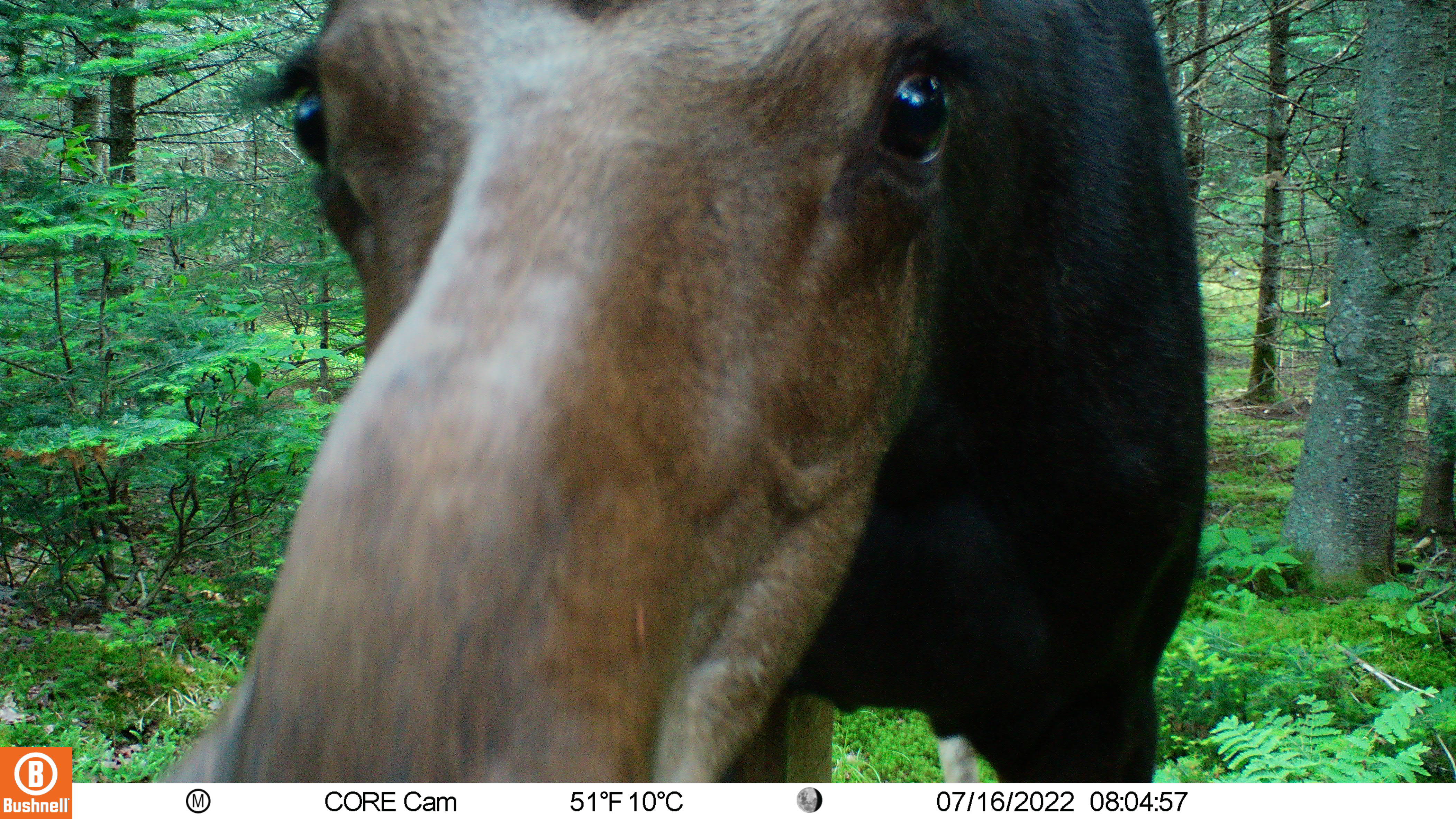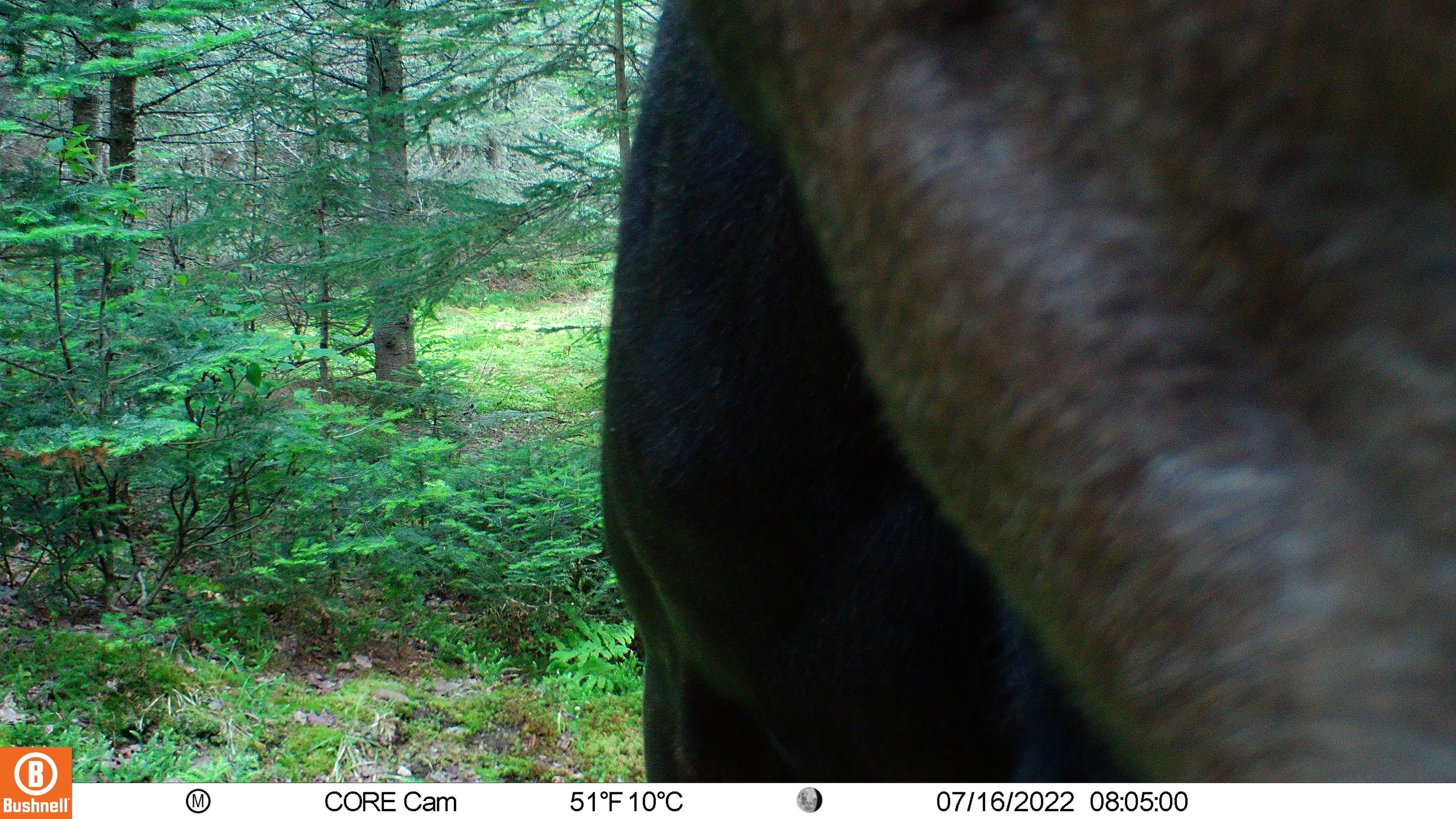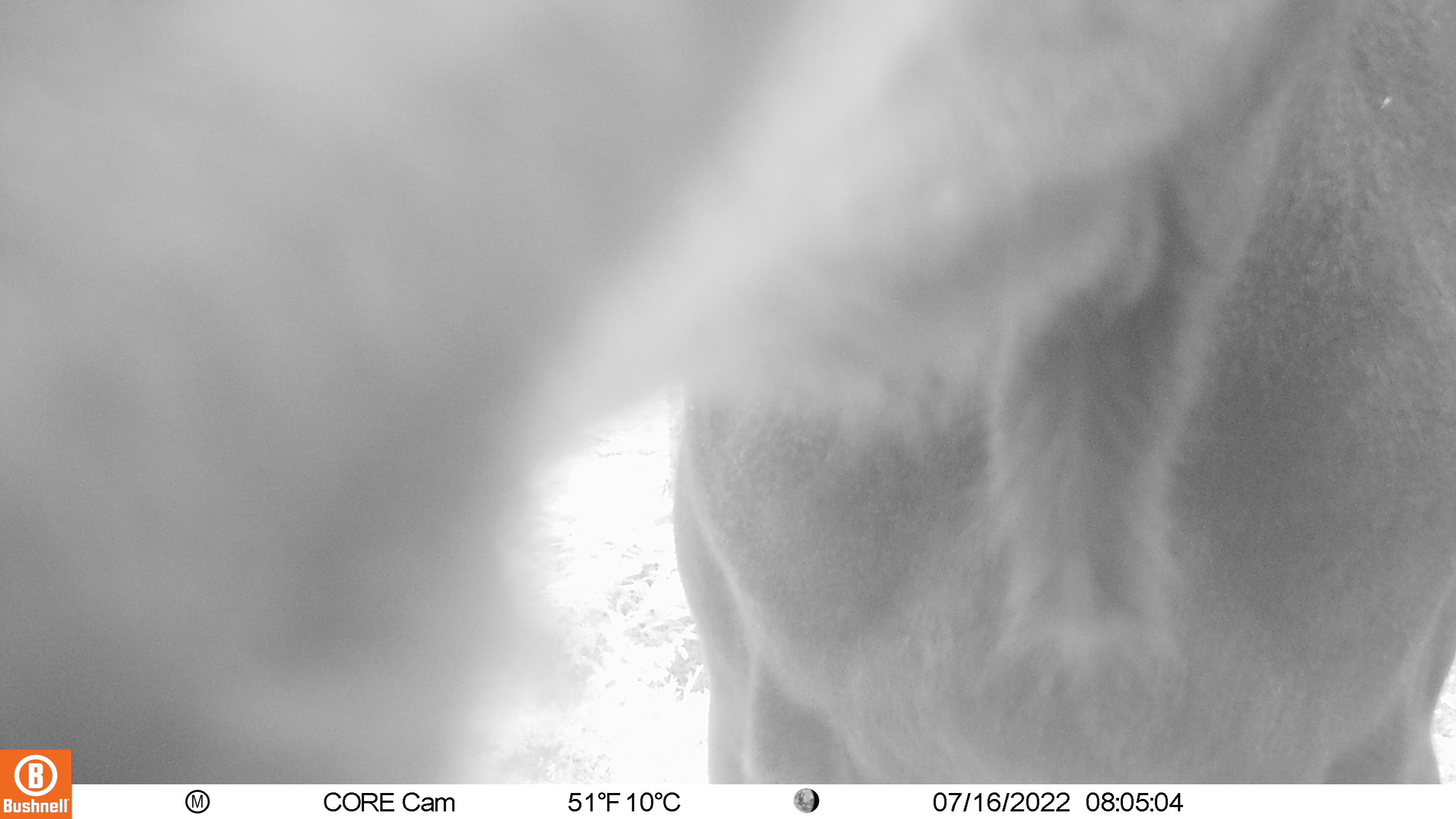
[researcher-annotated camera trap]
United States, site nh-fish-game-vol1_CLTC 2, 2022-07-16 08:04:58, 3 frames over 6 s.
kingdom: Animalia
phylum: Chordata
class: Mammalia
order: Artiodactyla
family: Cervidae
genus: Alces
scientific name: Alces alces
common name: moose